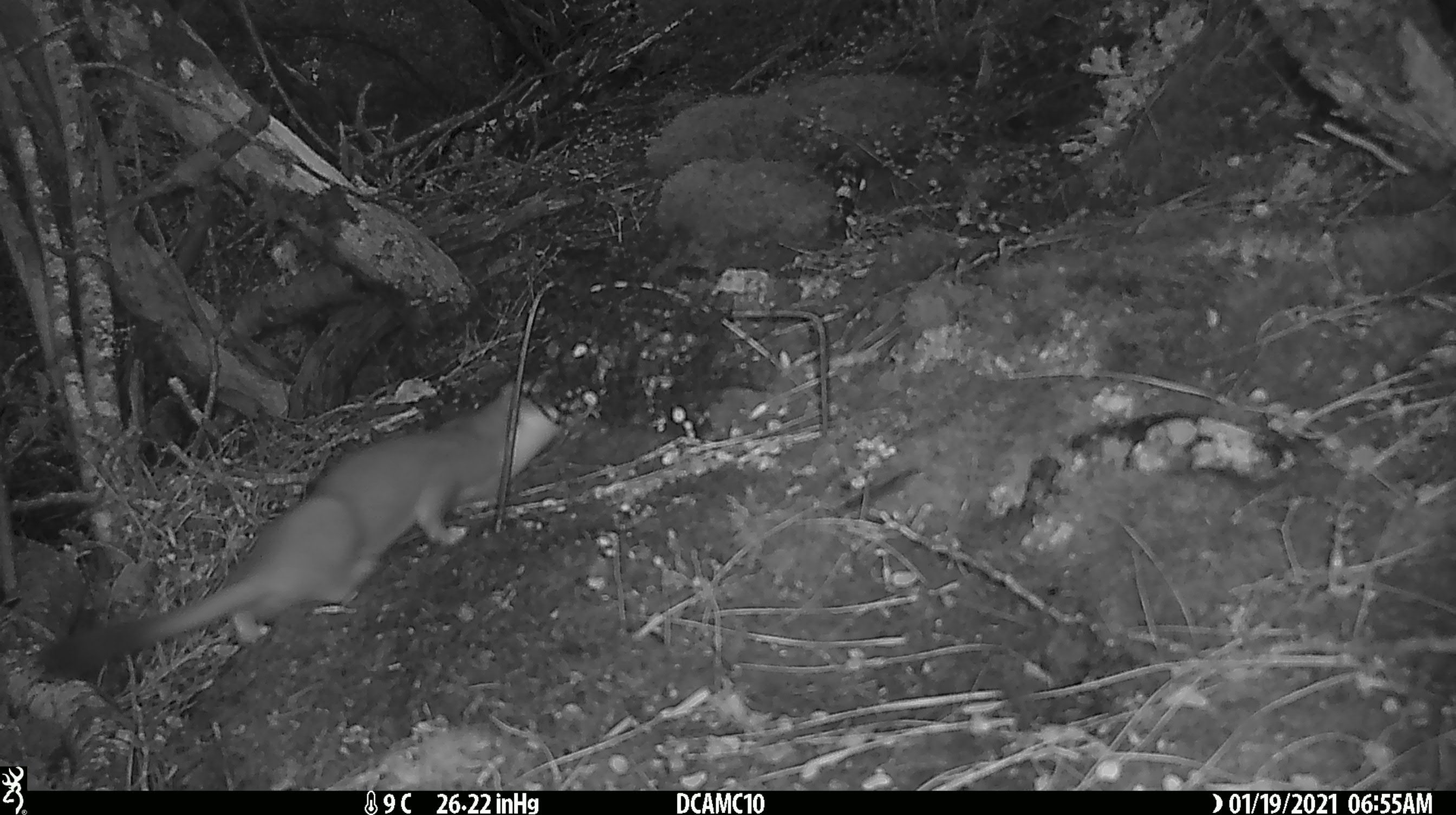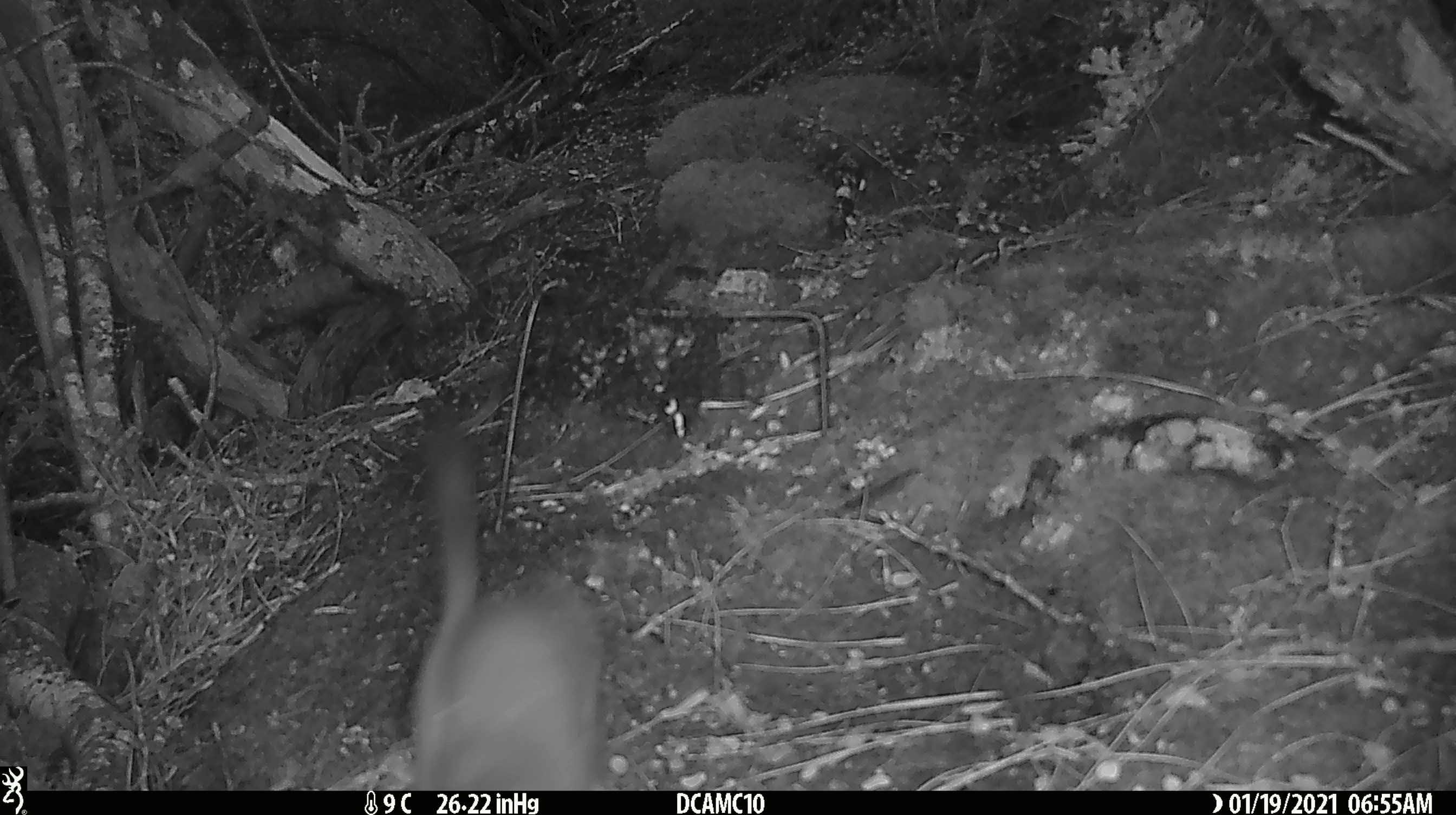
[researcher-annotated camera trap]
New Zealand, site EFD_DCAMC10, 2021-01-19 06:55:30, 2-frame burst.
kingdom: Animalia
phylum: Chordata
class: Mammalia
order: Carnivora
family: Mustelidae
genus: Mustela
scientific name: Mustela erminea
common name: stoat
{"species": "stoat (Mustela erminea)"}